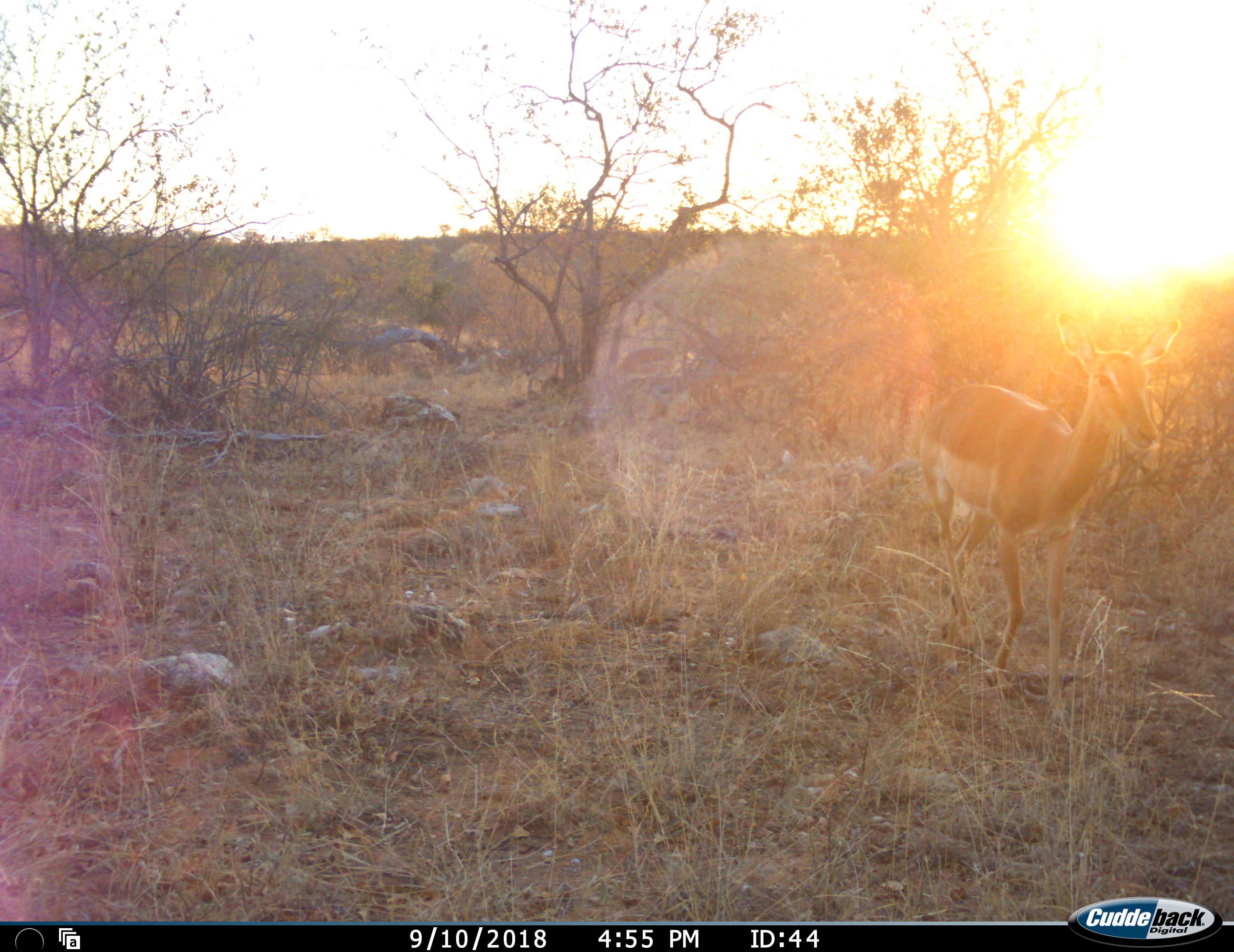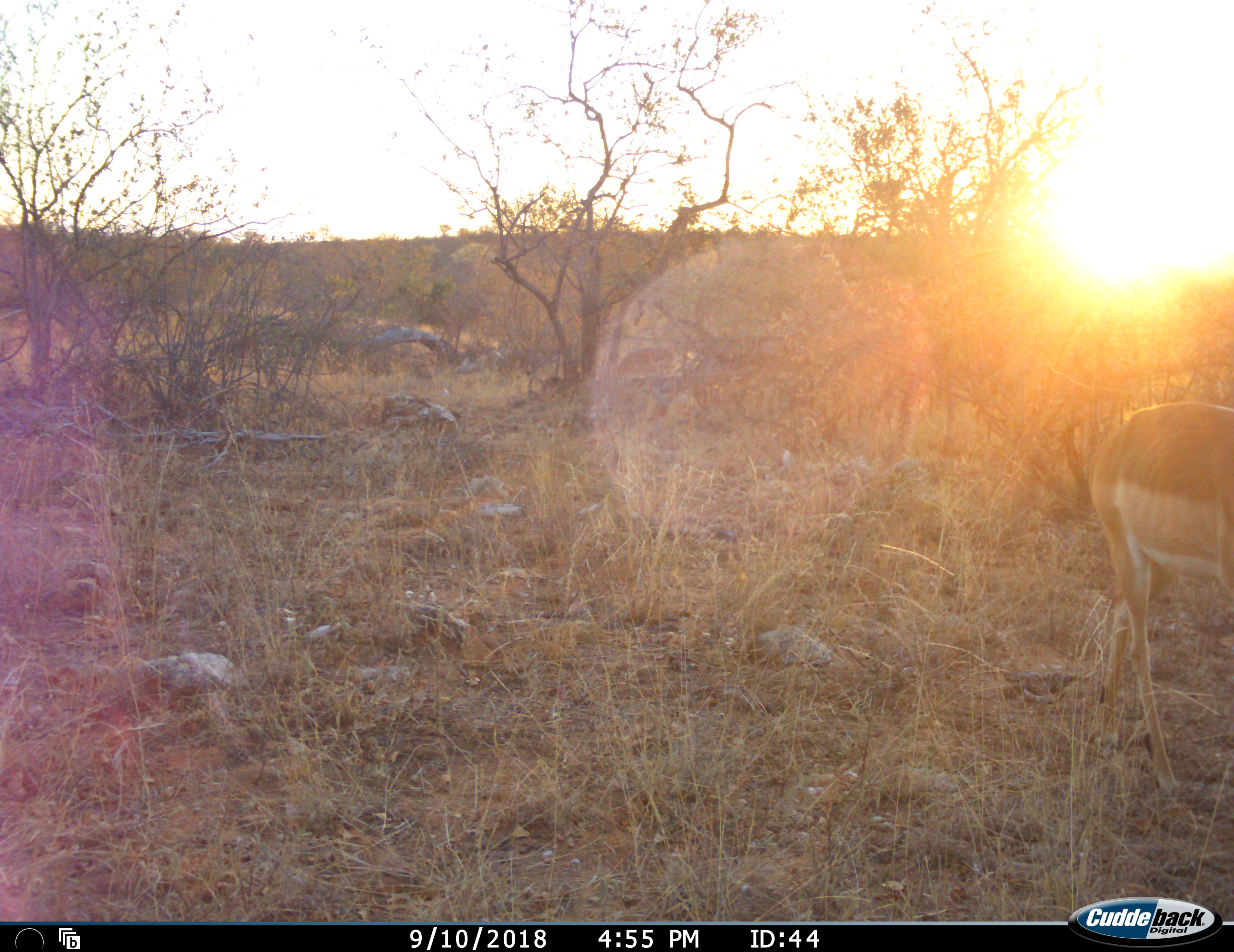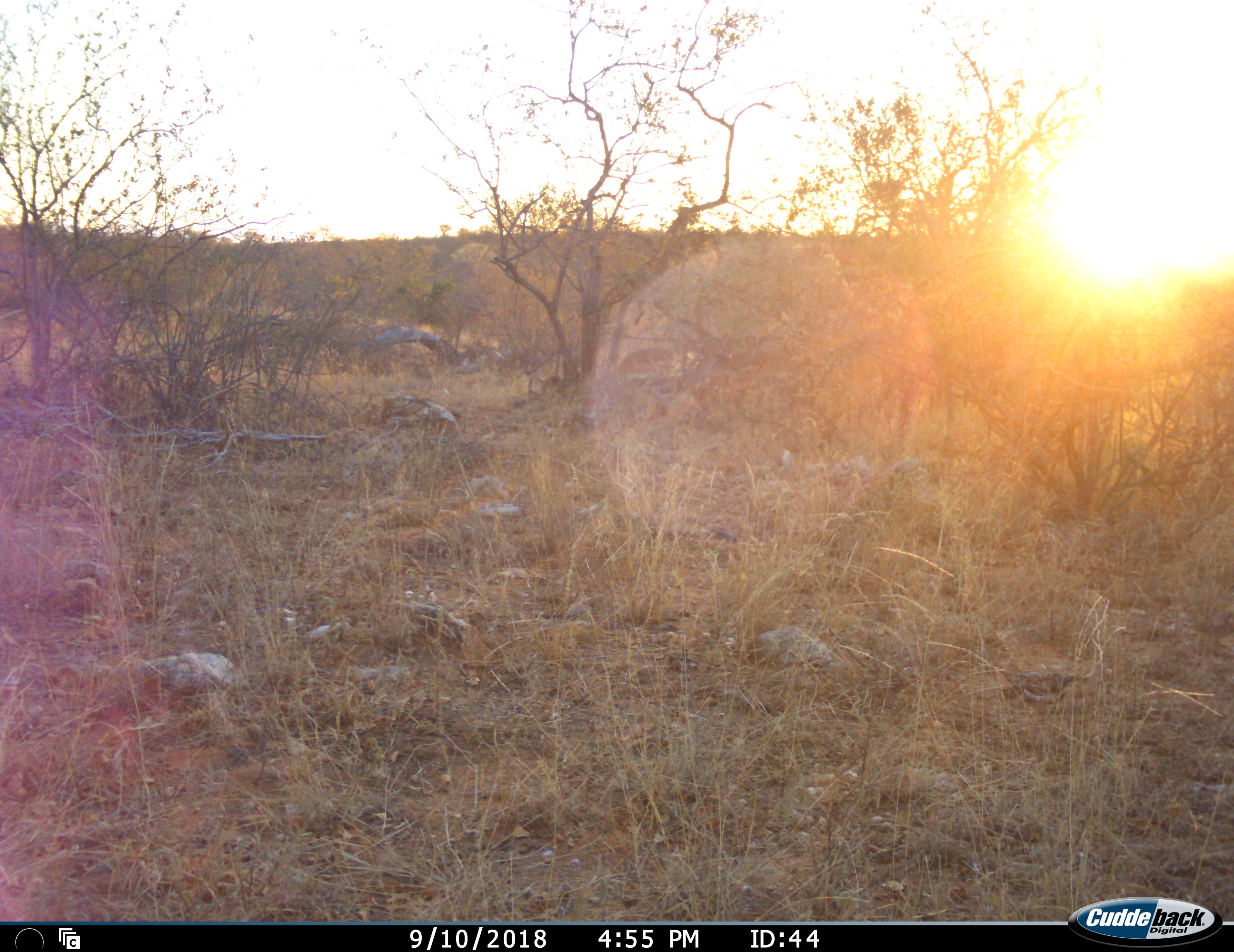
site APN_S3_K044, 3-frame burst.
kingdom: Animalia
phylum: Chordata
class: Mammalia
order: Artiodactyla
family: Bovidae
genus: Aepyceros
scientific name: Aepyceros melampus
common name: impala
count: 1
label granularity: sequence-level